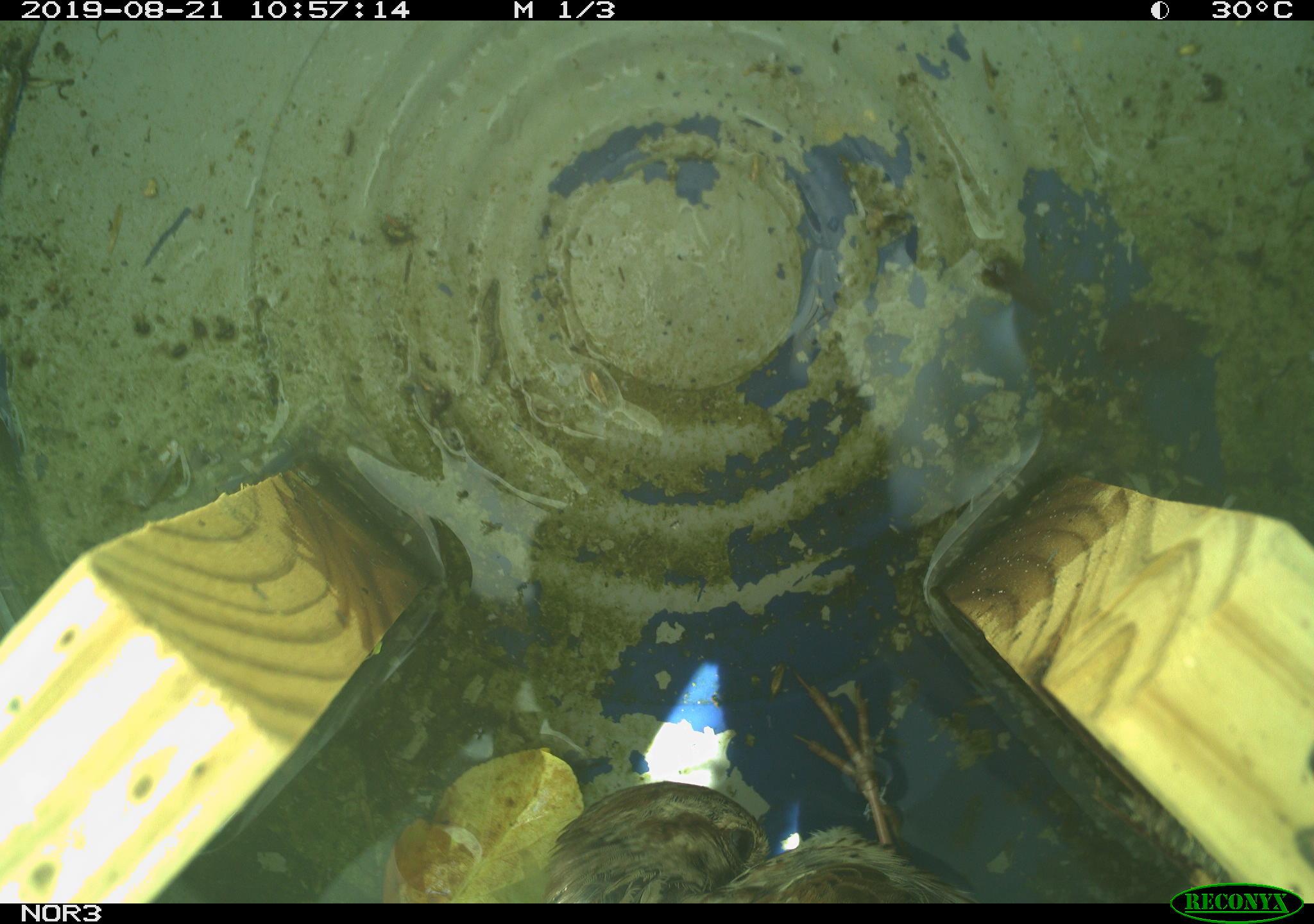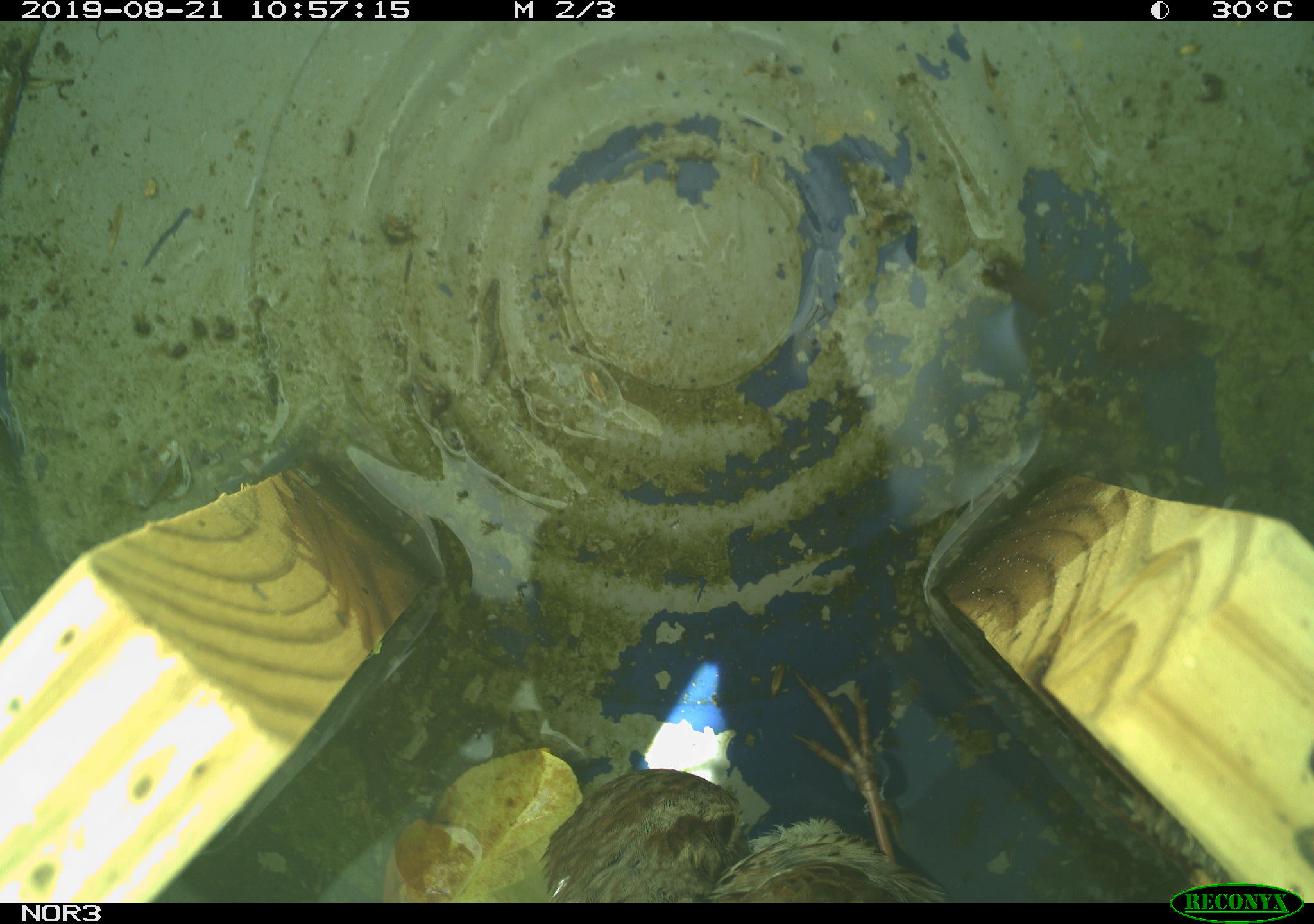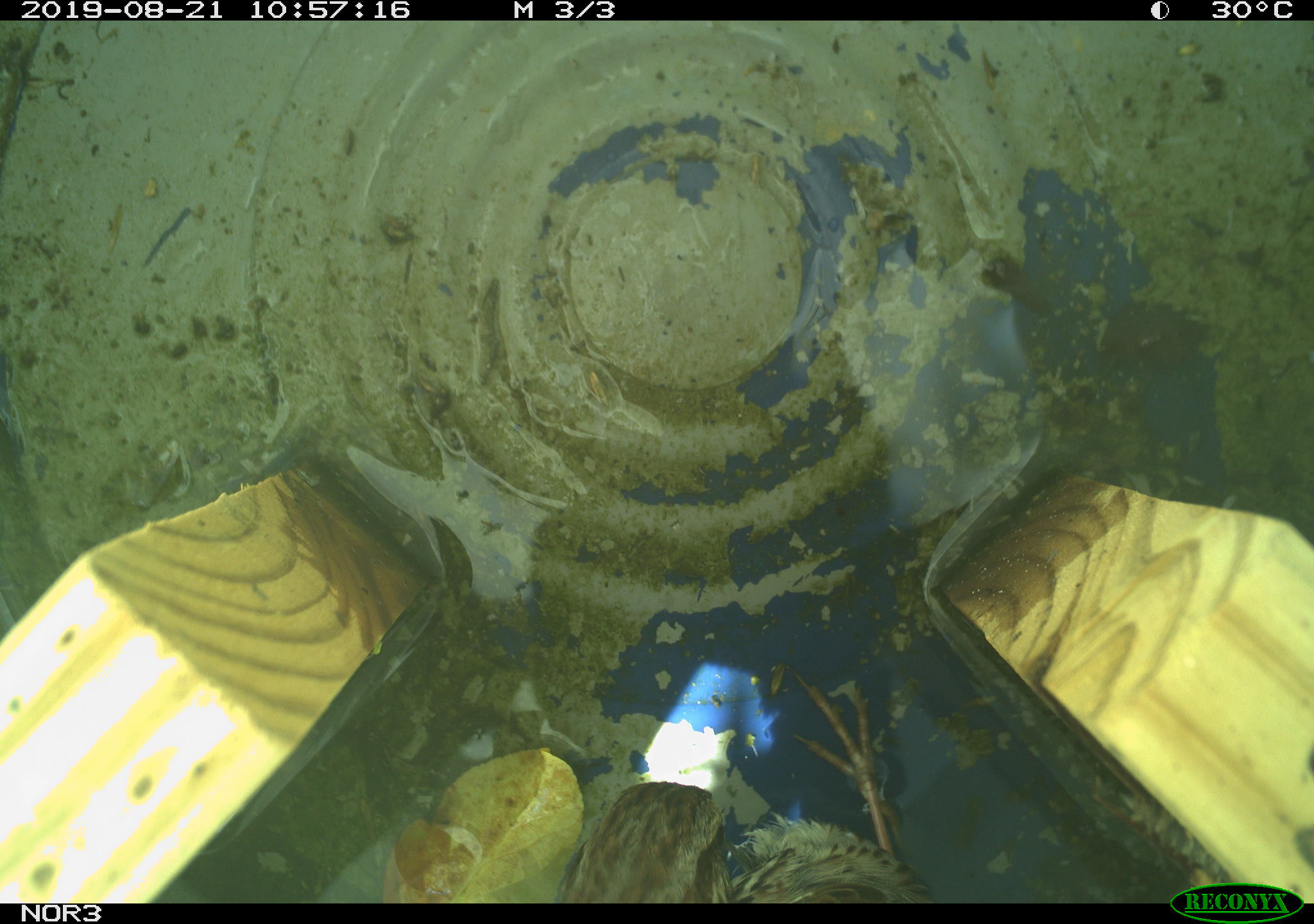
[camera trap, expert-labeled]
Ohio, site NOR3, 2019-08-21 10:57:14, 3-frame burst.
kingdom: Animalia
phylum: Chordata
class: Aves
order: Passeriformes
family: Passerellidae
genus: Melospiza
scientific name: Melospiza melodia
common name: song sparrow